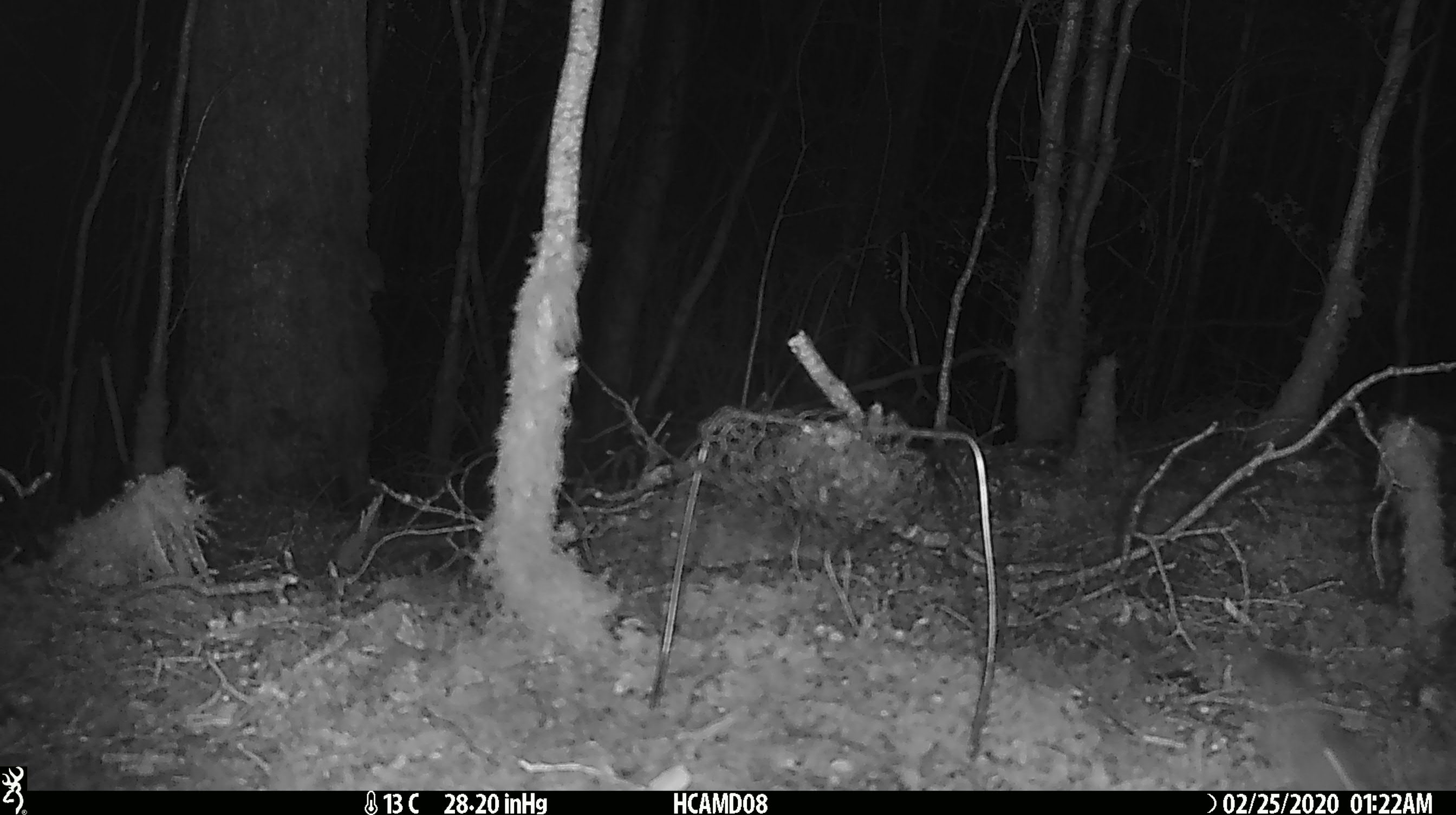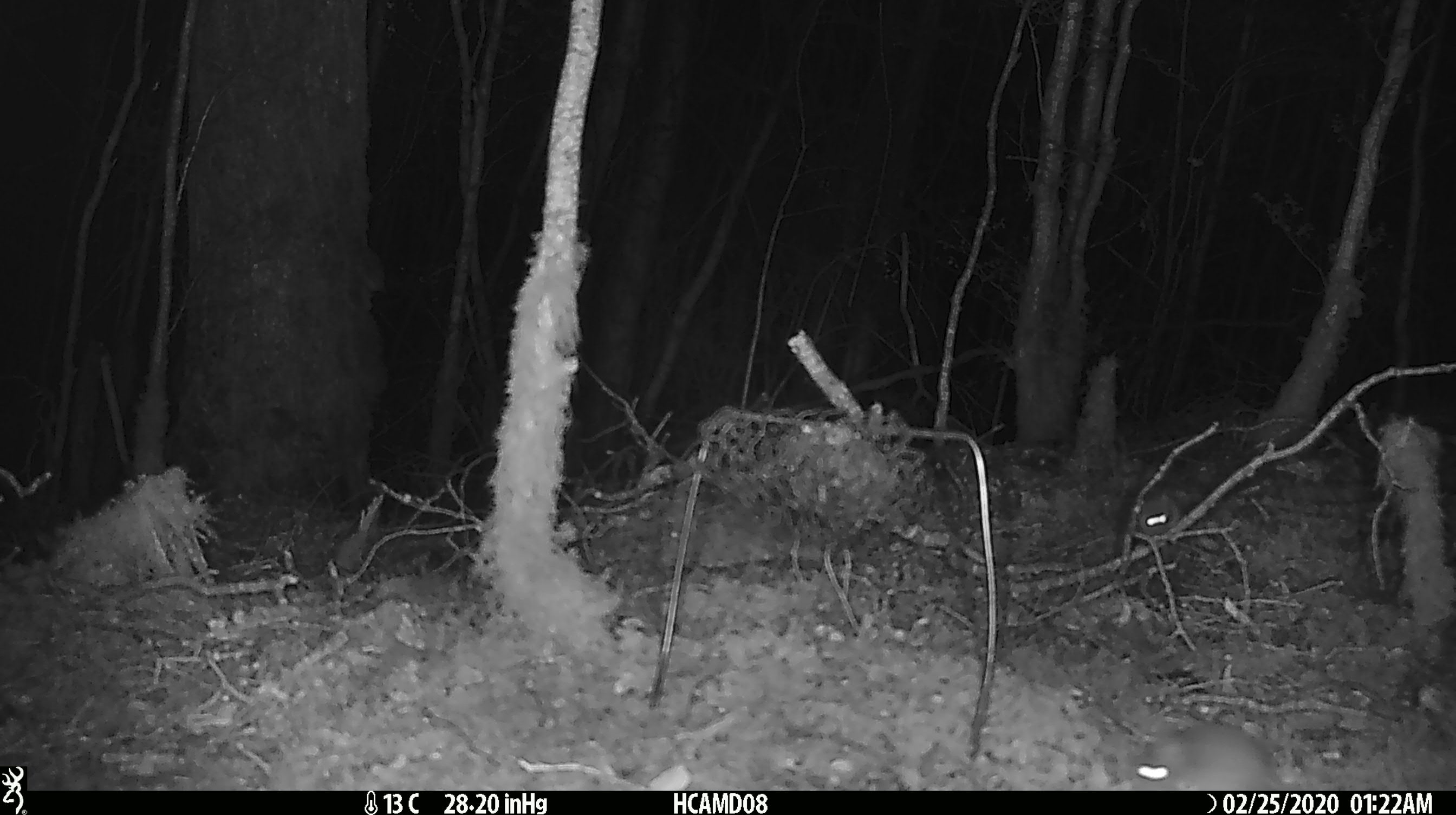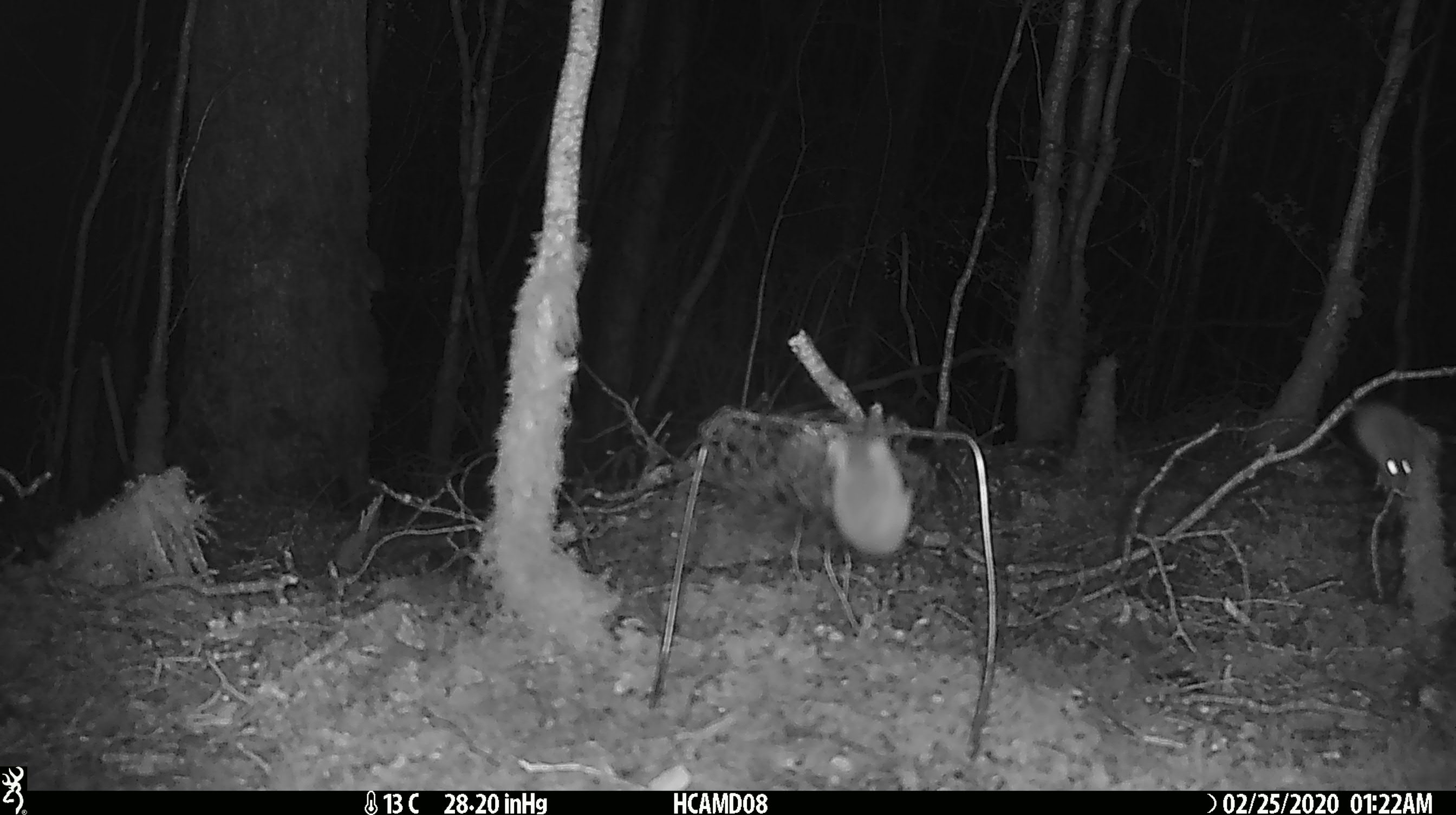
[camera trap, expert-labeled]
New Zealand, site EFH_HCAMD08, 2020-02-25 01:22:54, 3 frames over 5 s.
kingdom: Animalia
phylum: Chordata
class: Mammalia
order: Rodentia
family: Muridae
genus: Mus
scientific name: Mus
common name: mouse